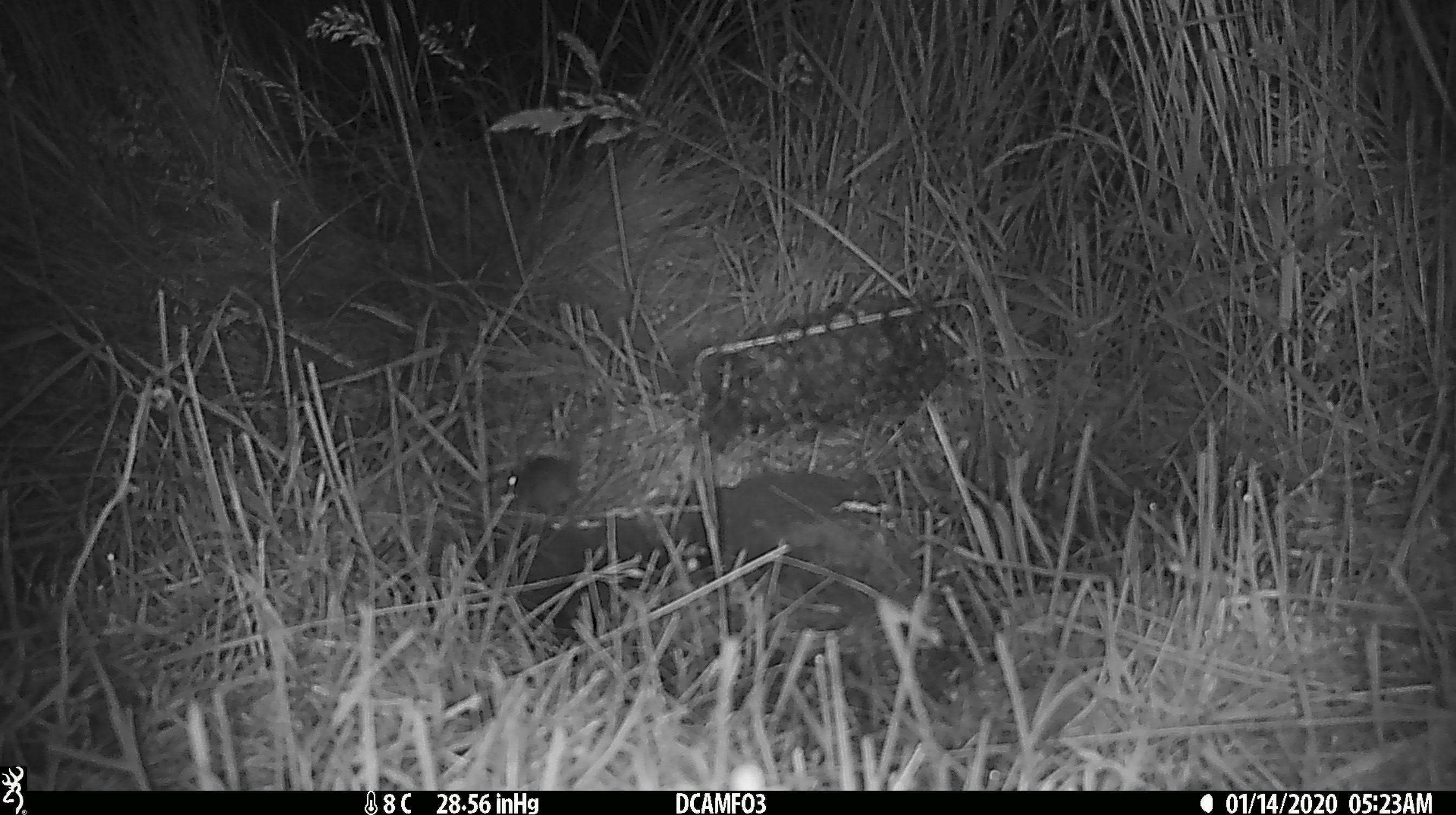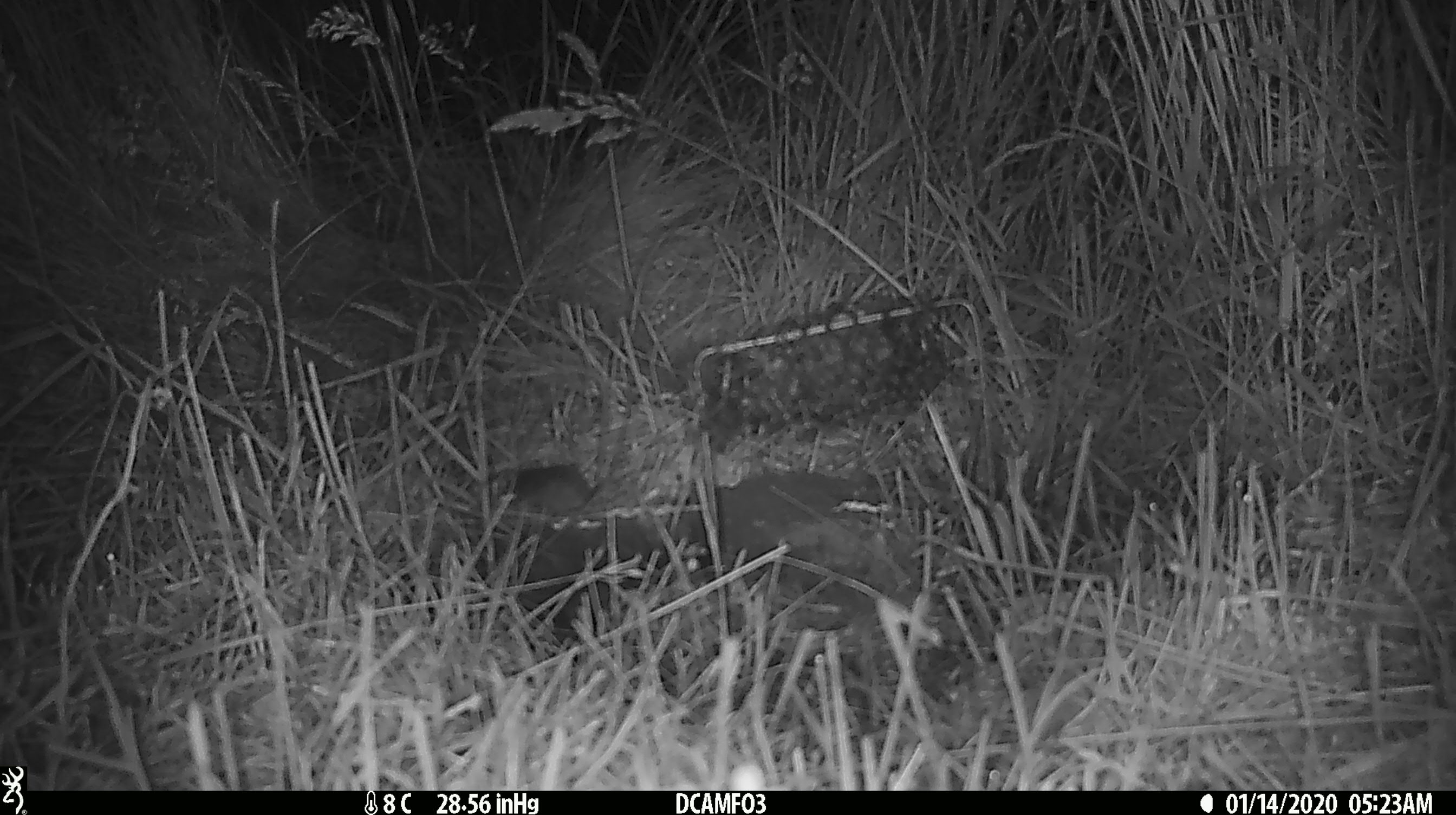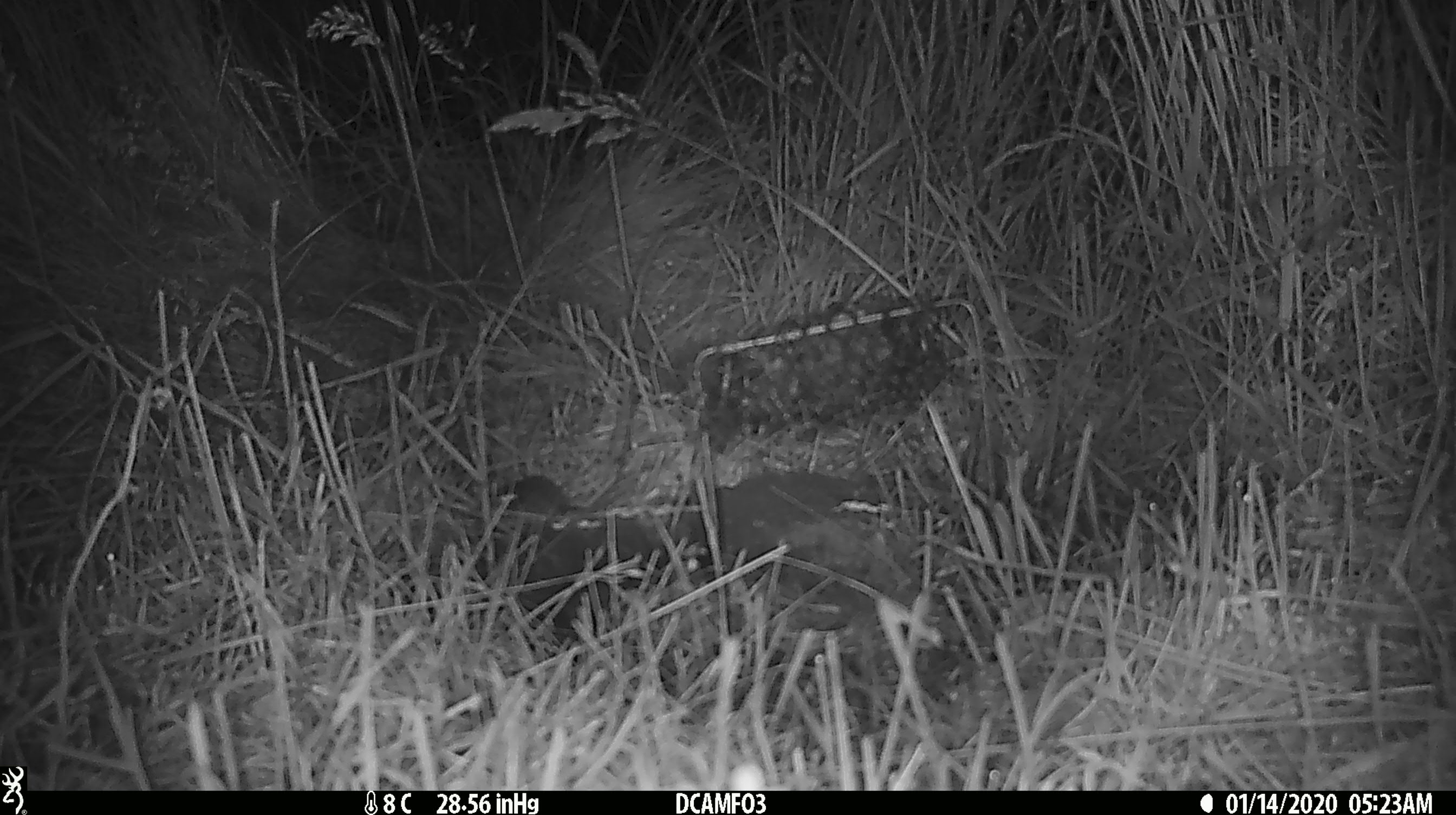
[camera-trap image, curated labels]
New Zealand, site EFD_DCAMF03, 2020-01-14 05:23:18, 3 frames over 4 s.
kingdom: Animalia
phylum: Chordata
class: Mammalia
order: Rodentia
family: Muridae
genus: Mus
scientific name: Mus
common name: mouse